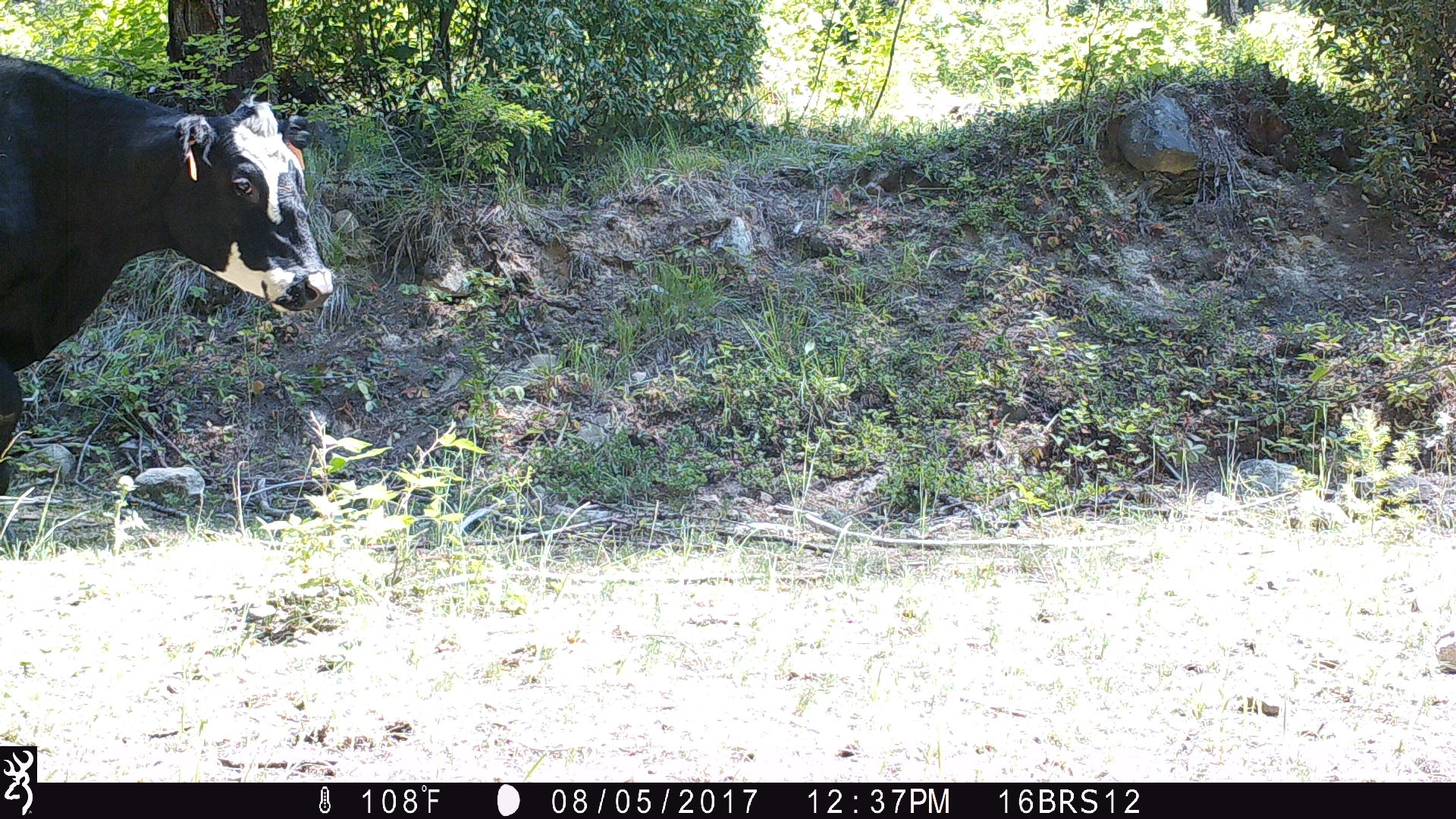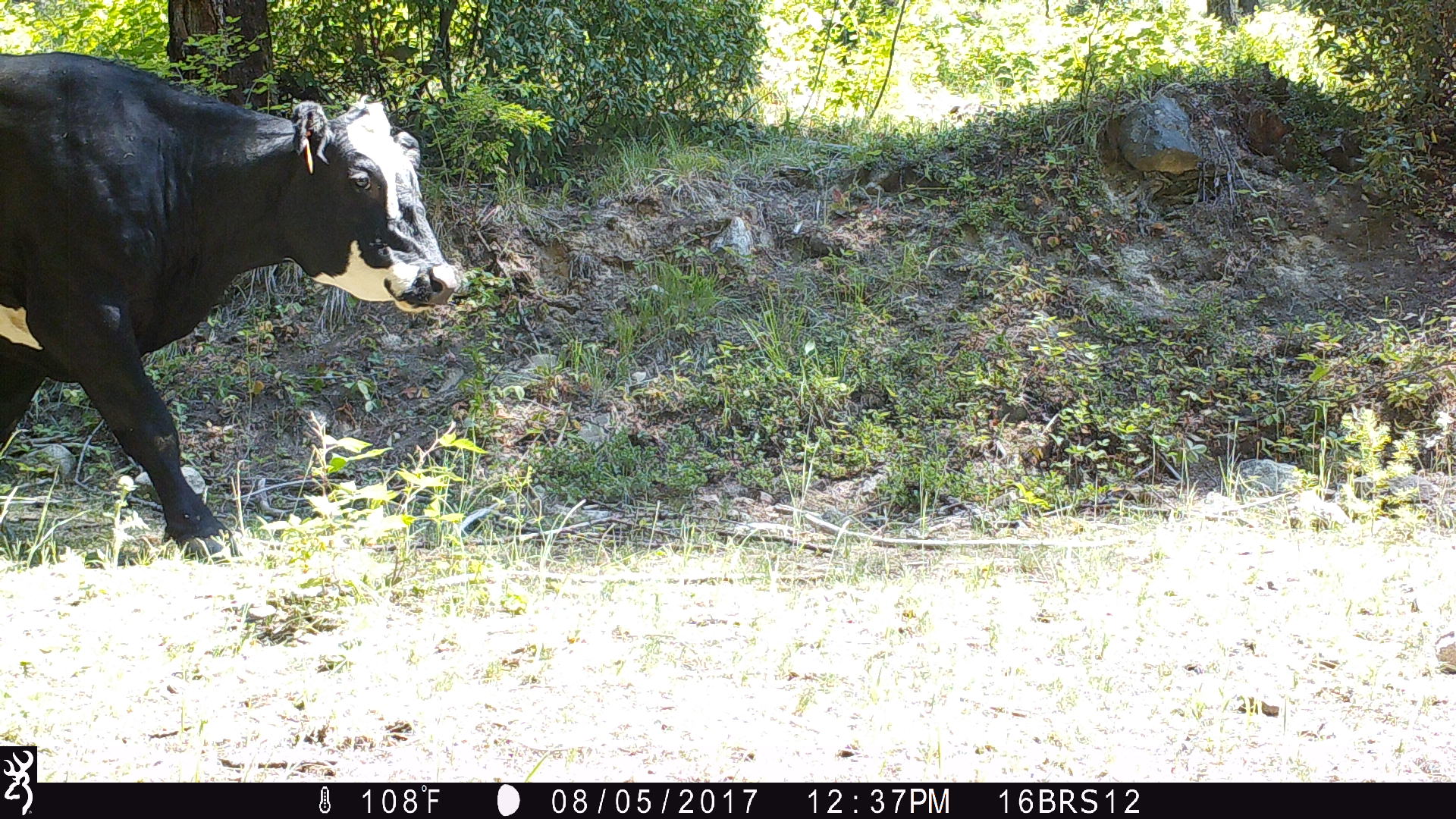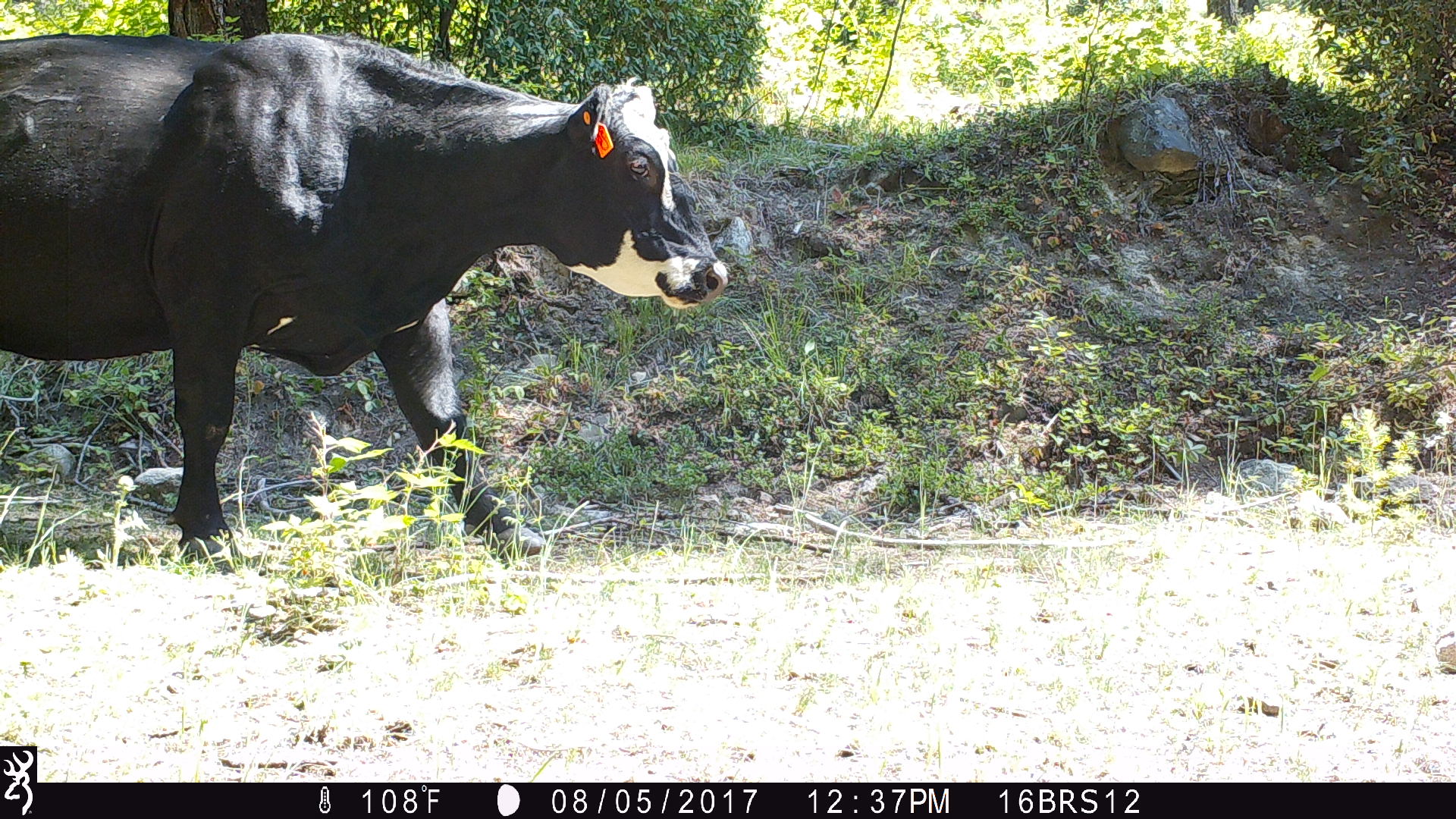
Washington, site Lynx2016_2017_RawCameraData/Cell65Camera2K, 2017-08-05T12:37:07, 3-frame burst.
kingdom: Animalia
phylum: Chordata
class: Mammalia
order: Artiodactyla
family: Bovidae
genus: Bos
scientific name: Bos taurus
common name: domestic cattle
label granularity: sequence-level